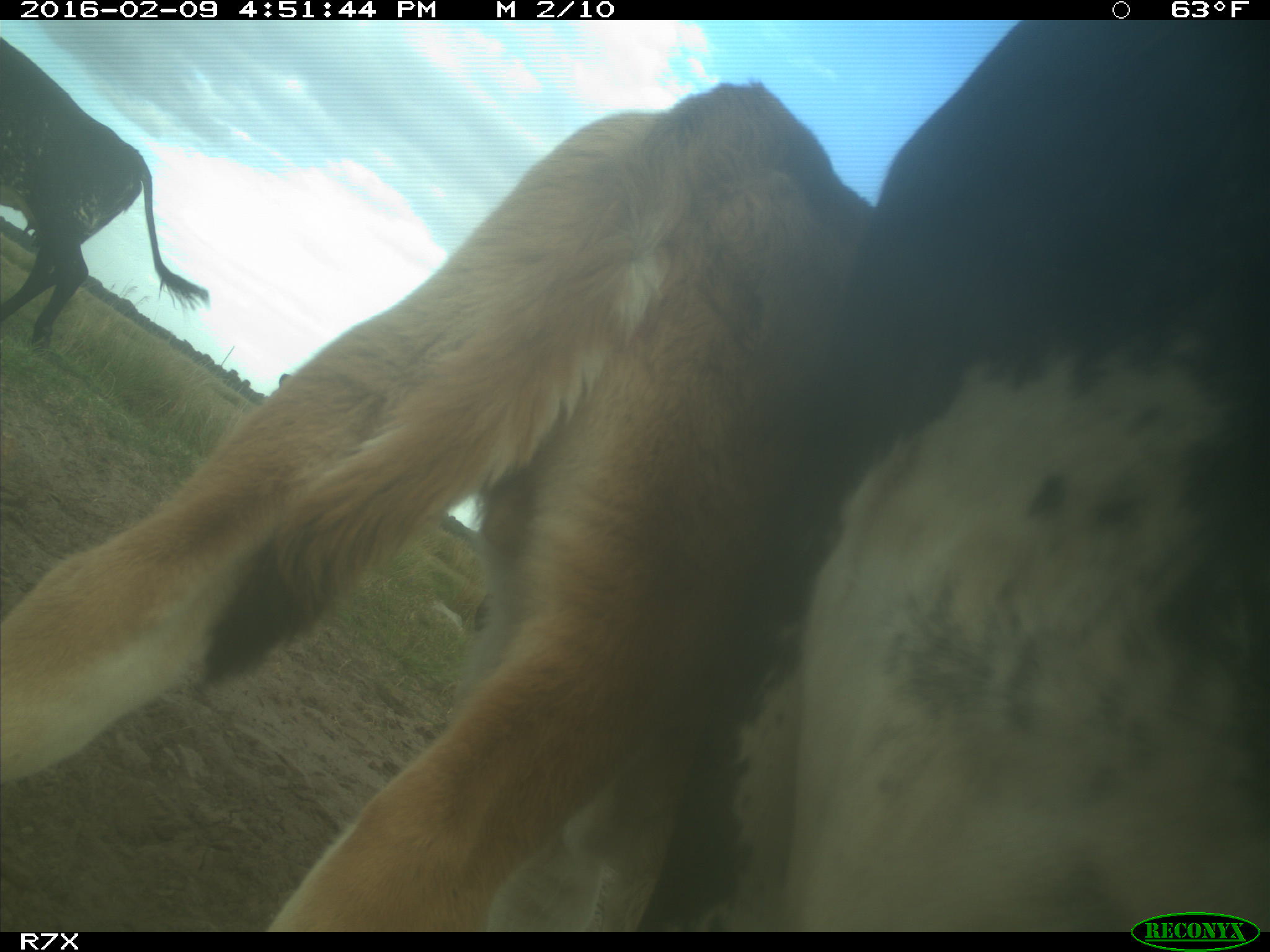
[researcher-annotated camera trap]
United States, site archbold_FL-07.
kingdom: Animalia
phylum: Chordata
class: Mammalia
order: Artiodactyla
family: Bovidae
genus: Bos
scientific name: Bos taurus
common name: domestic cow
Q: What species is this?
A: Bos taurus (domestic cow).